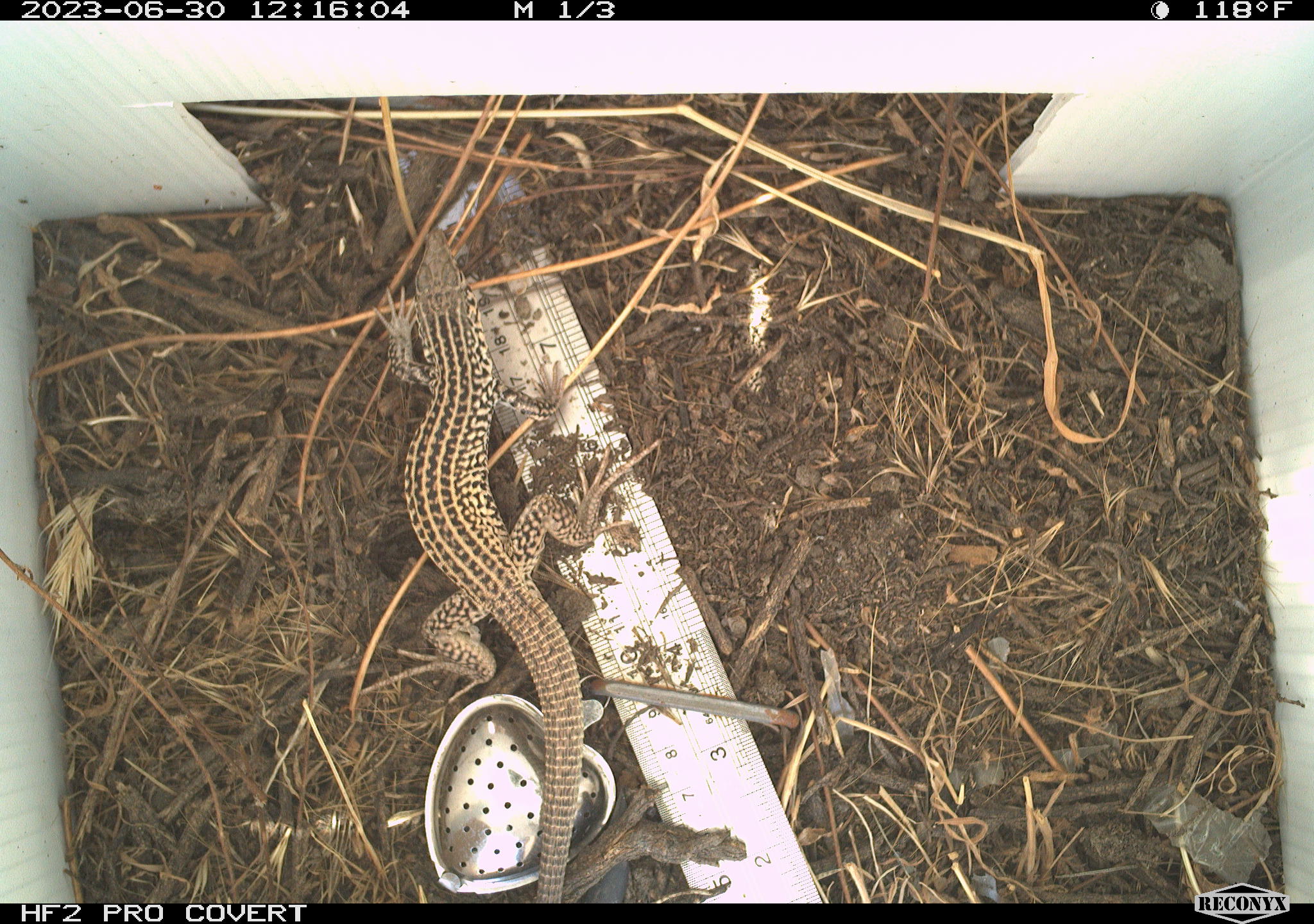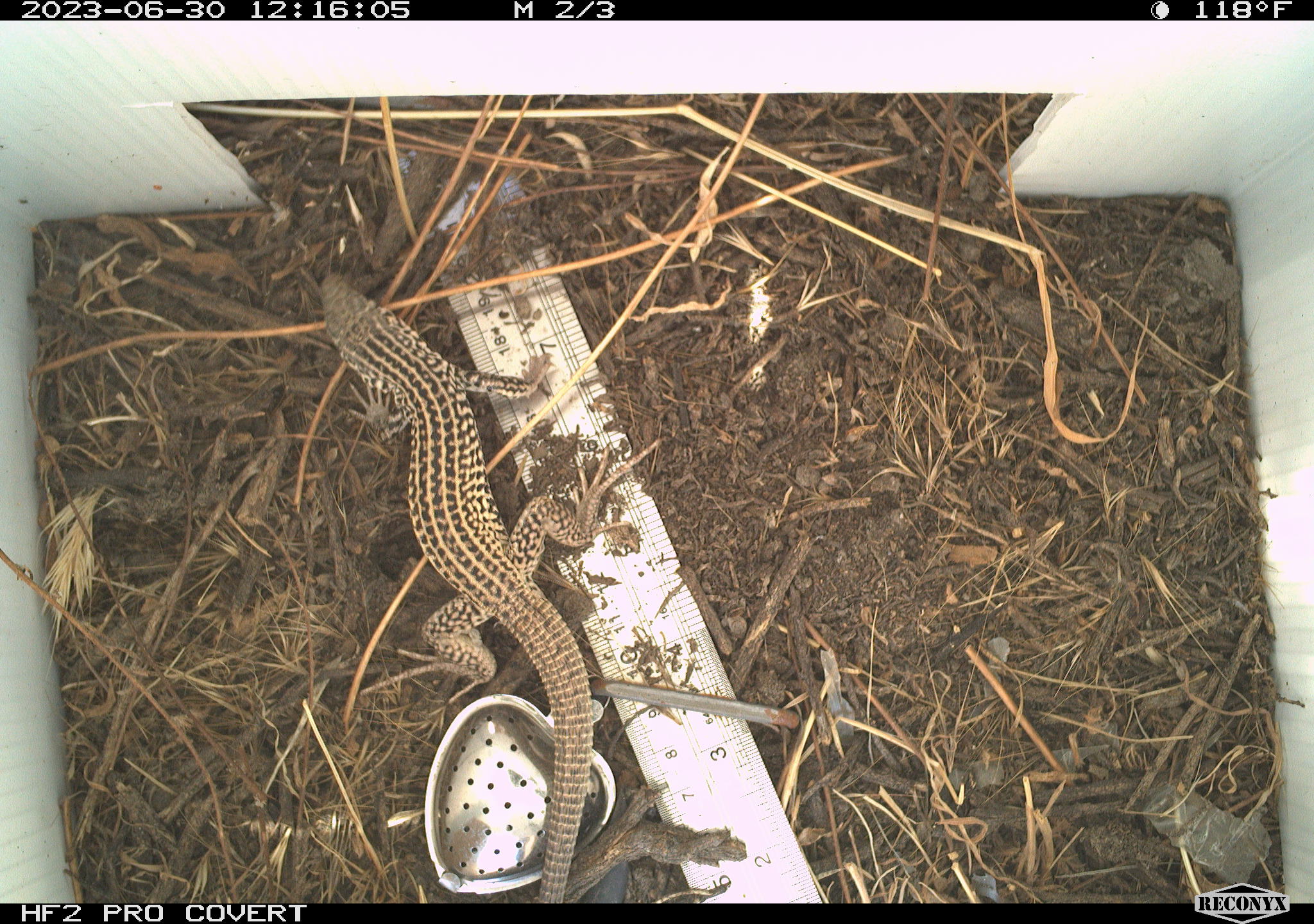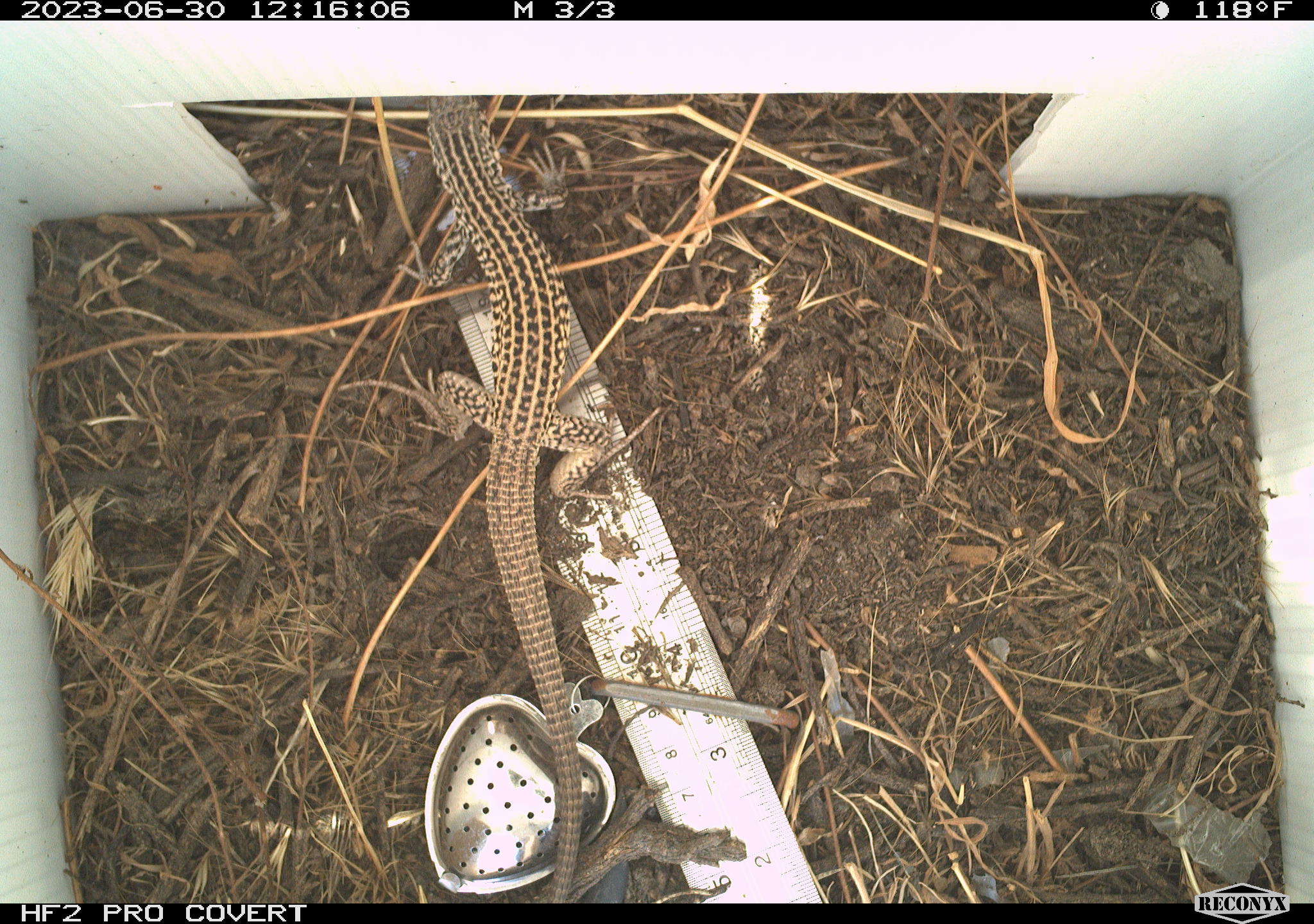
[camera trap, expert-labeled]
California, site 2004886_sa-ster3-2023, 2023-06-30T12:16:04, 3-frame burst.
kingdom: Animalia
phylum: Chordata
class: Reptilia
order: Squamata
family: Teiidae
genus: Aspidoscelis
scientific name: Aspidoscelis tigris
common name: western whiptail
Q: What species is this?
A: Western whiptail (Aspidoscelis tigris).